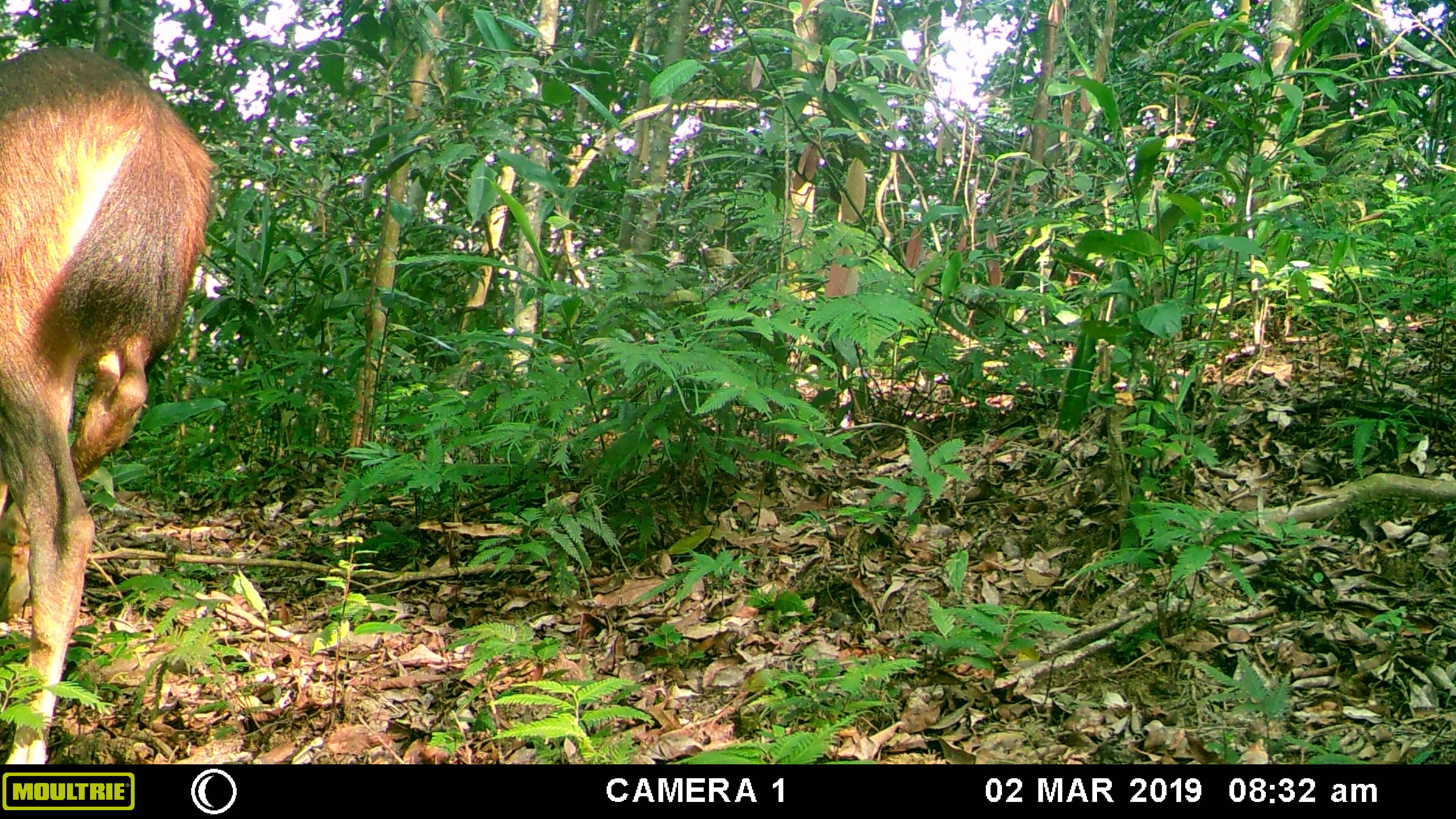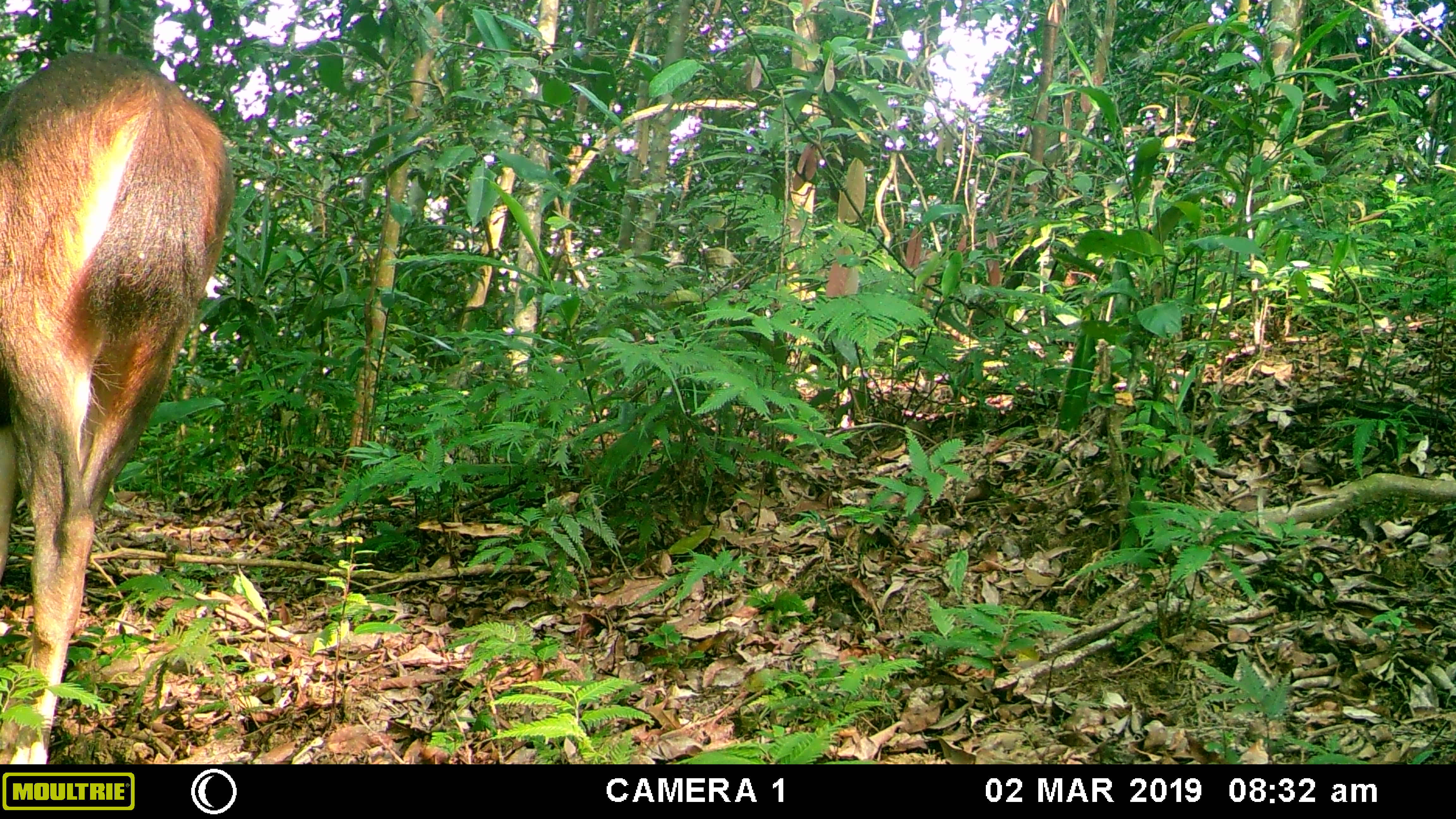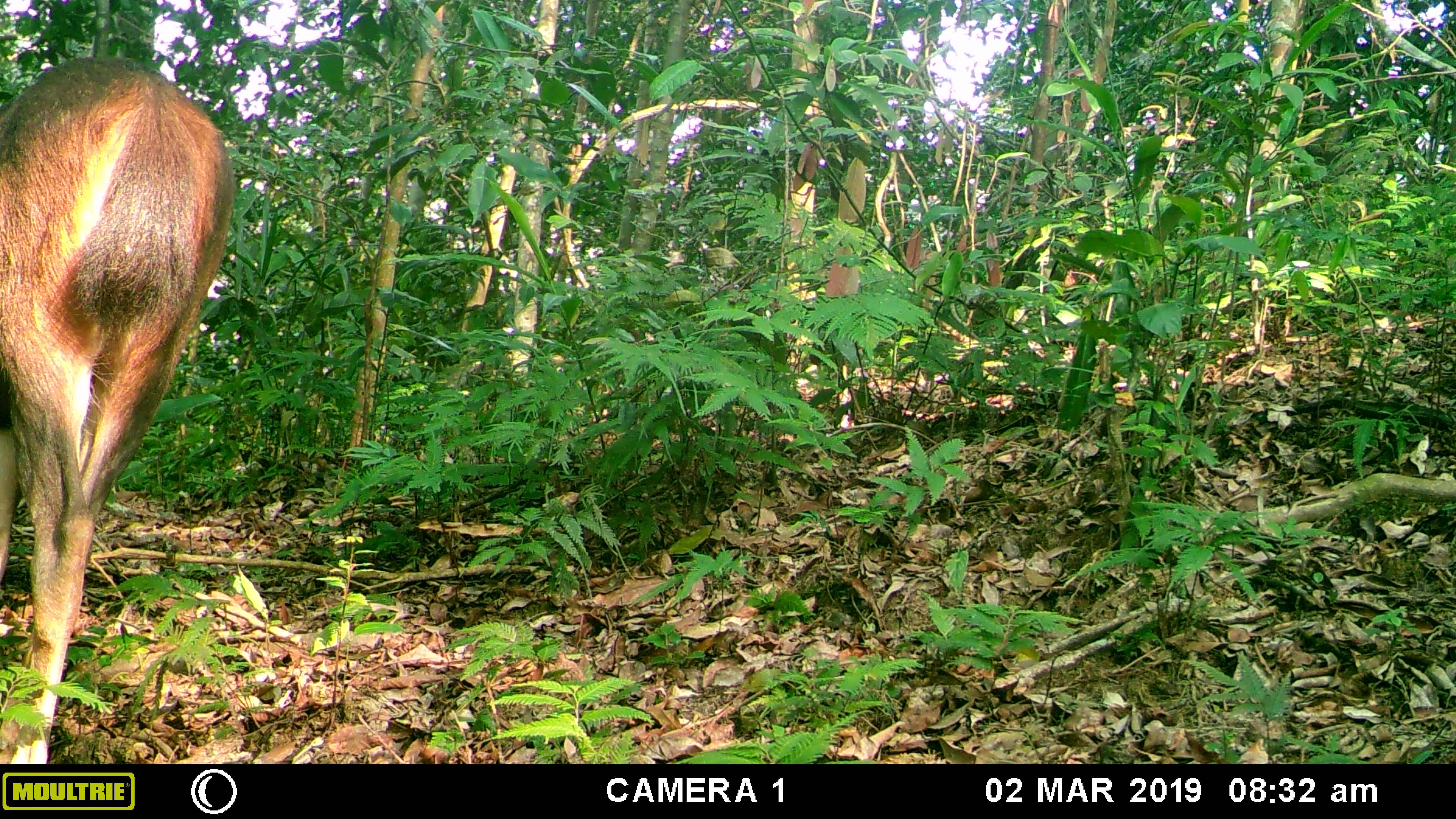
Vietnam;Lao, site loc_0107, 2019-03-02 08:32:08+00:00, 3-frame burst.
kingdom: Animalia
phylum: Chordata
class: Mammalia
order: Artiodactyla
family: Cervidae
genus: Rusa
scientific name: Rusa unicolor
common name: sambar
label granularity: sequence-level